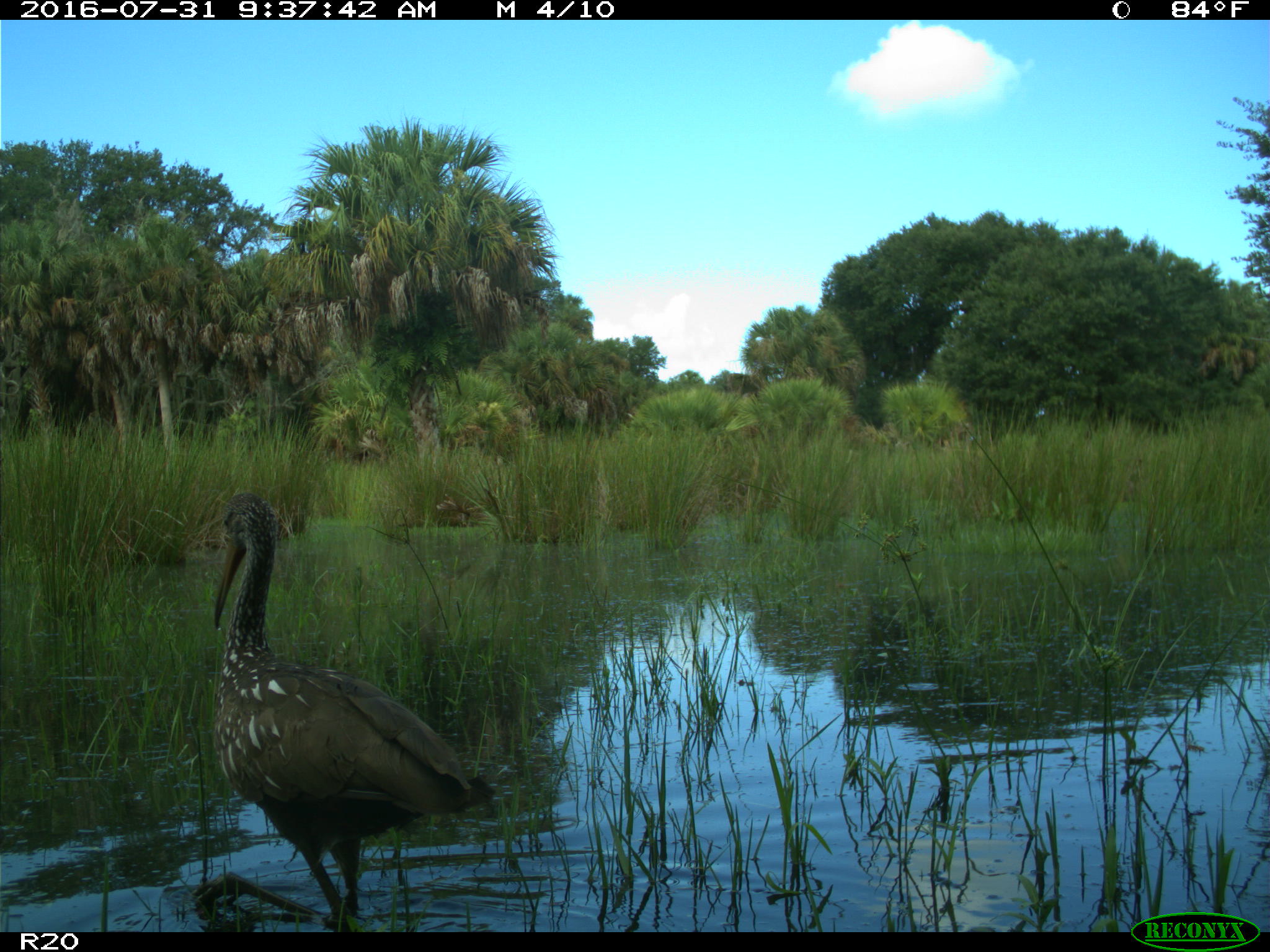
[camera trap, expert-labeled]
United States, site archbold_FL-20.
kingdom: Animalia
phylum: Chordata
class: Aves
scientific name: Aves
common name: birds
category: unidentified bird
Unidentified bird (birds) (Aves).